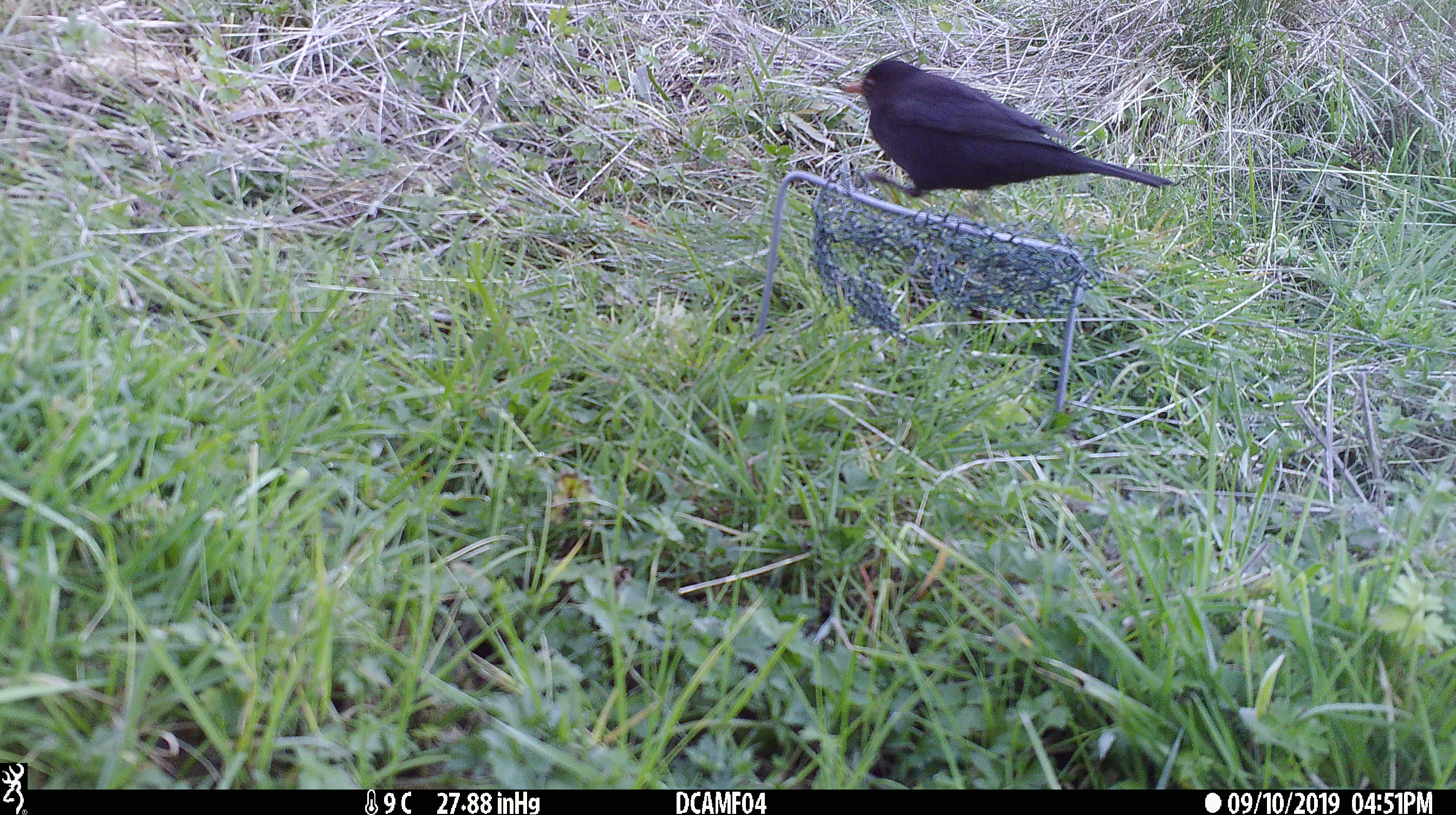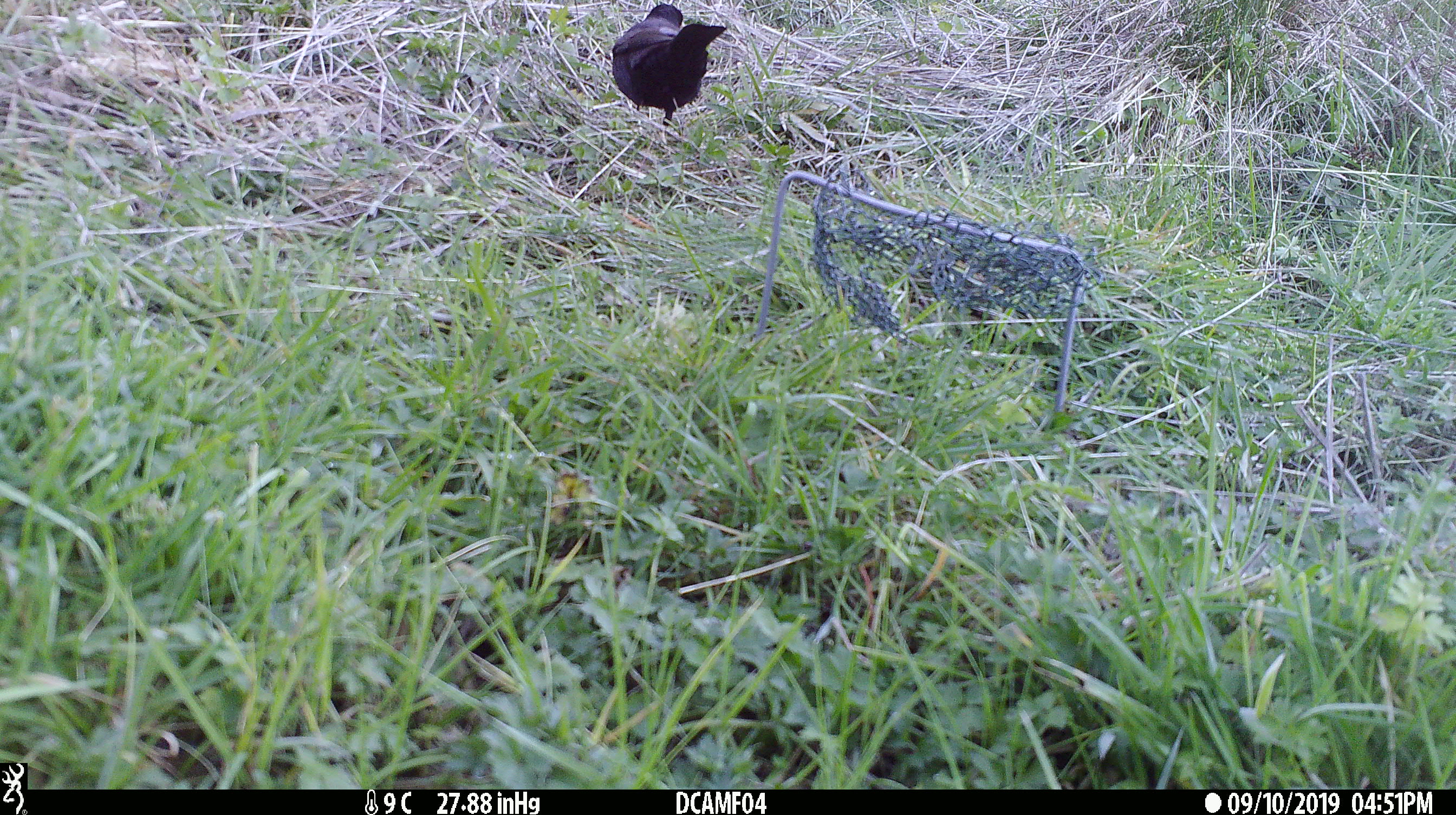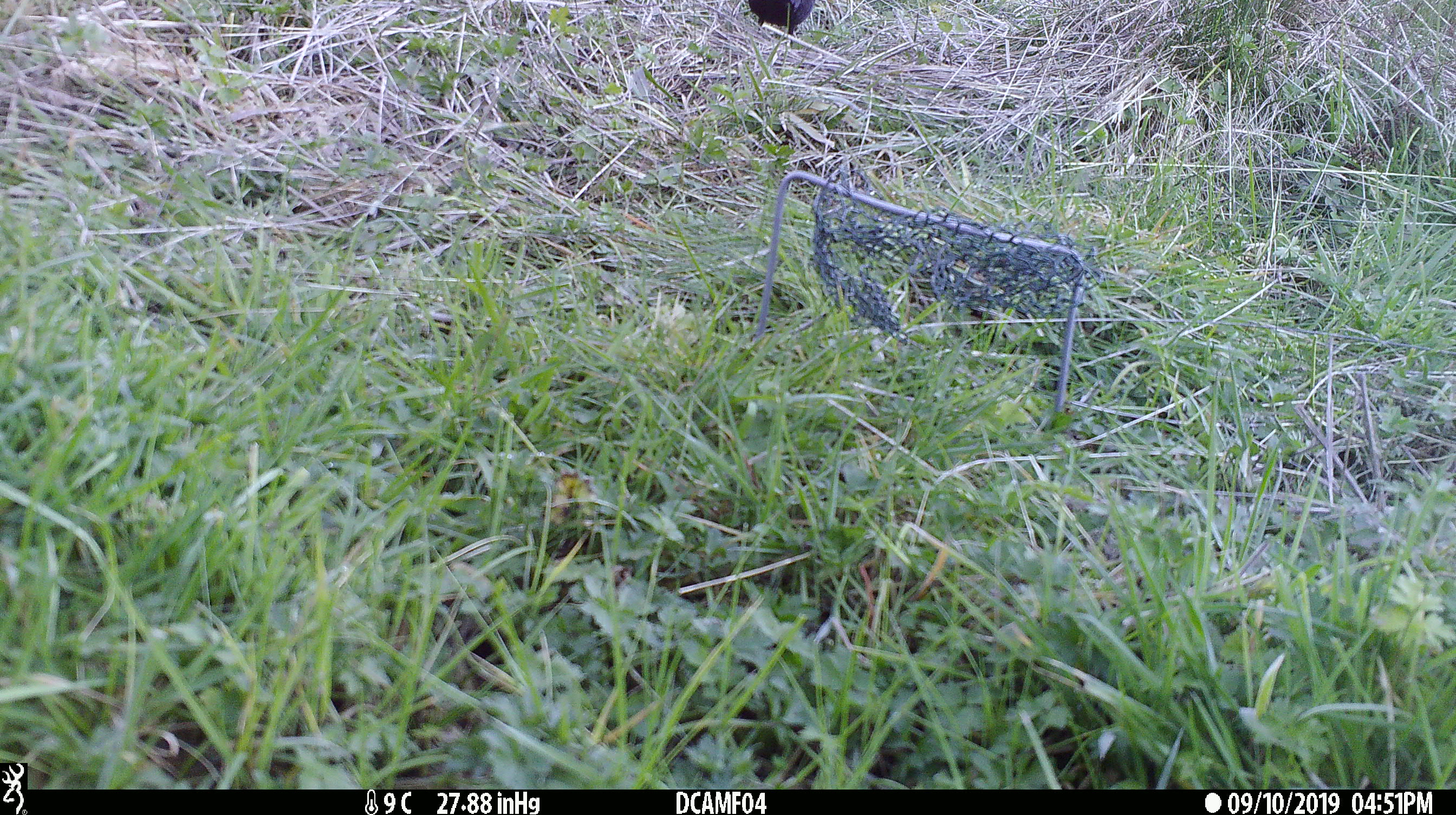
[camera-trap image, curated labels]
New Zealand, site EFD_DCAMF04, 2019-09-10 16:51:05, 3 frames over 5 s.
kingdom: Animalia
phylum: Chordata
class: Aves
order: Passeriformes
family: Turdidae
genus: Turdus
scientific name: Turdus merula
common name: eurasian blackbird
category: blackbird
Blackbird (eurasian blackbird) (Turdus merula).